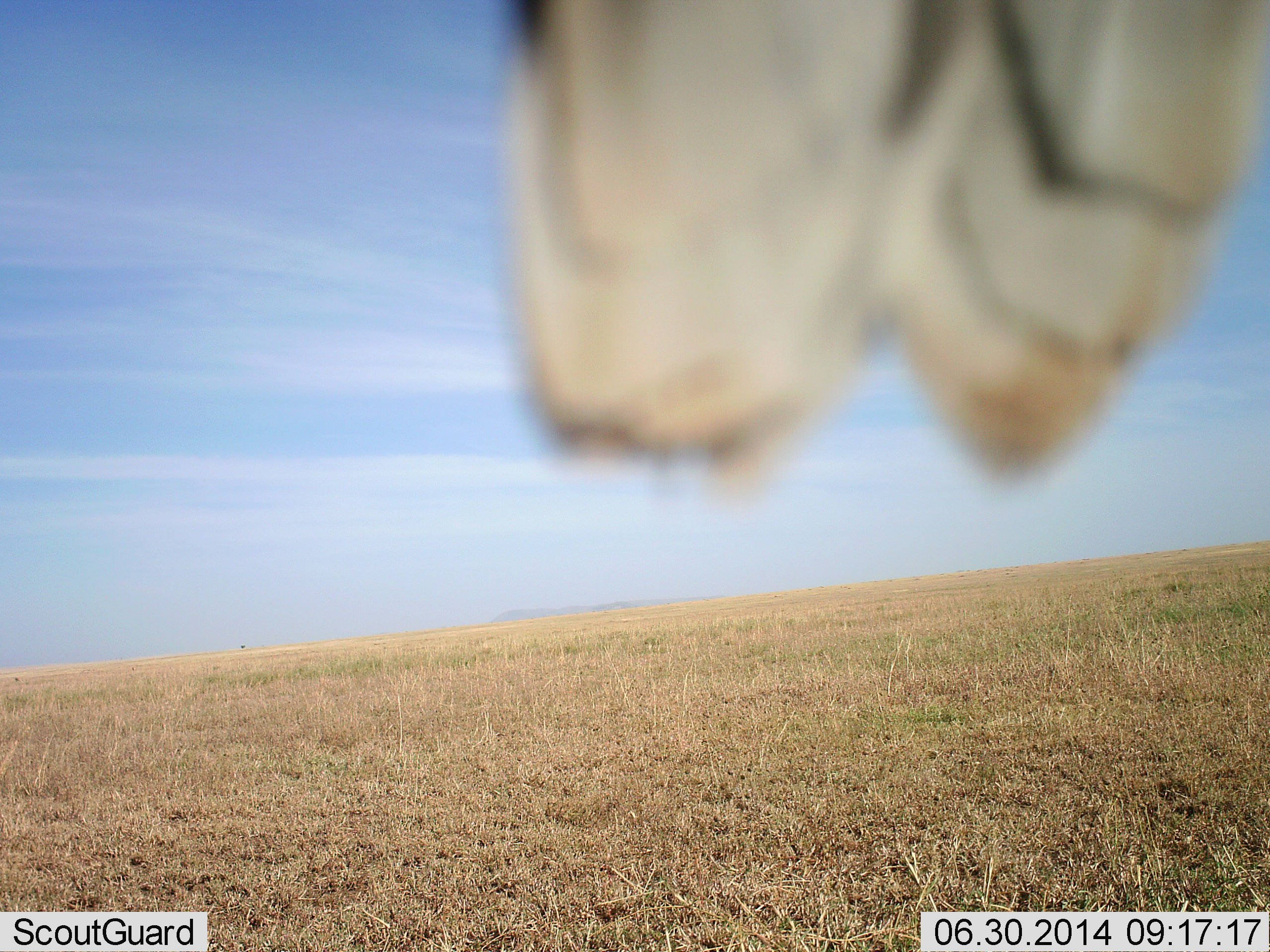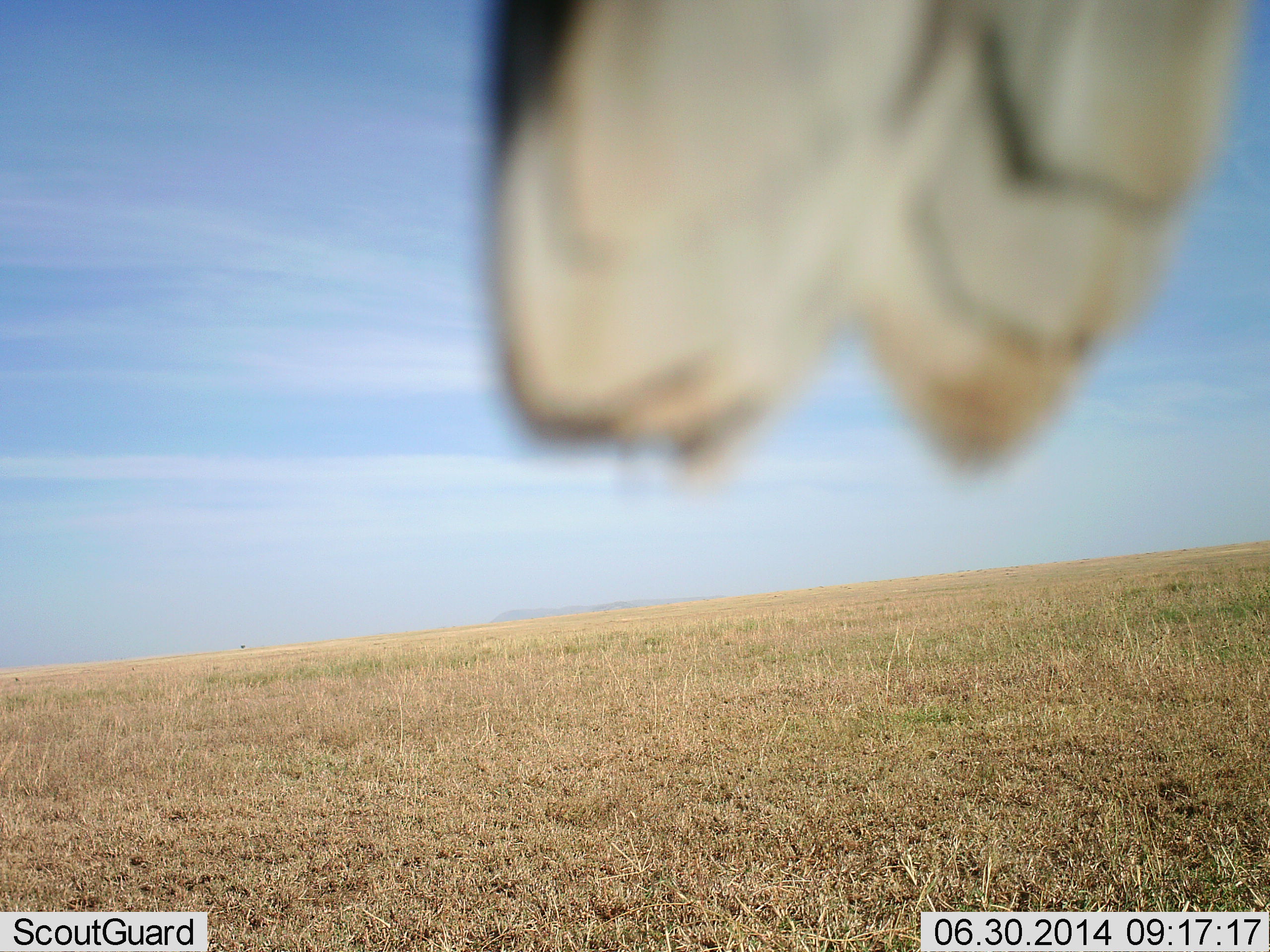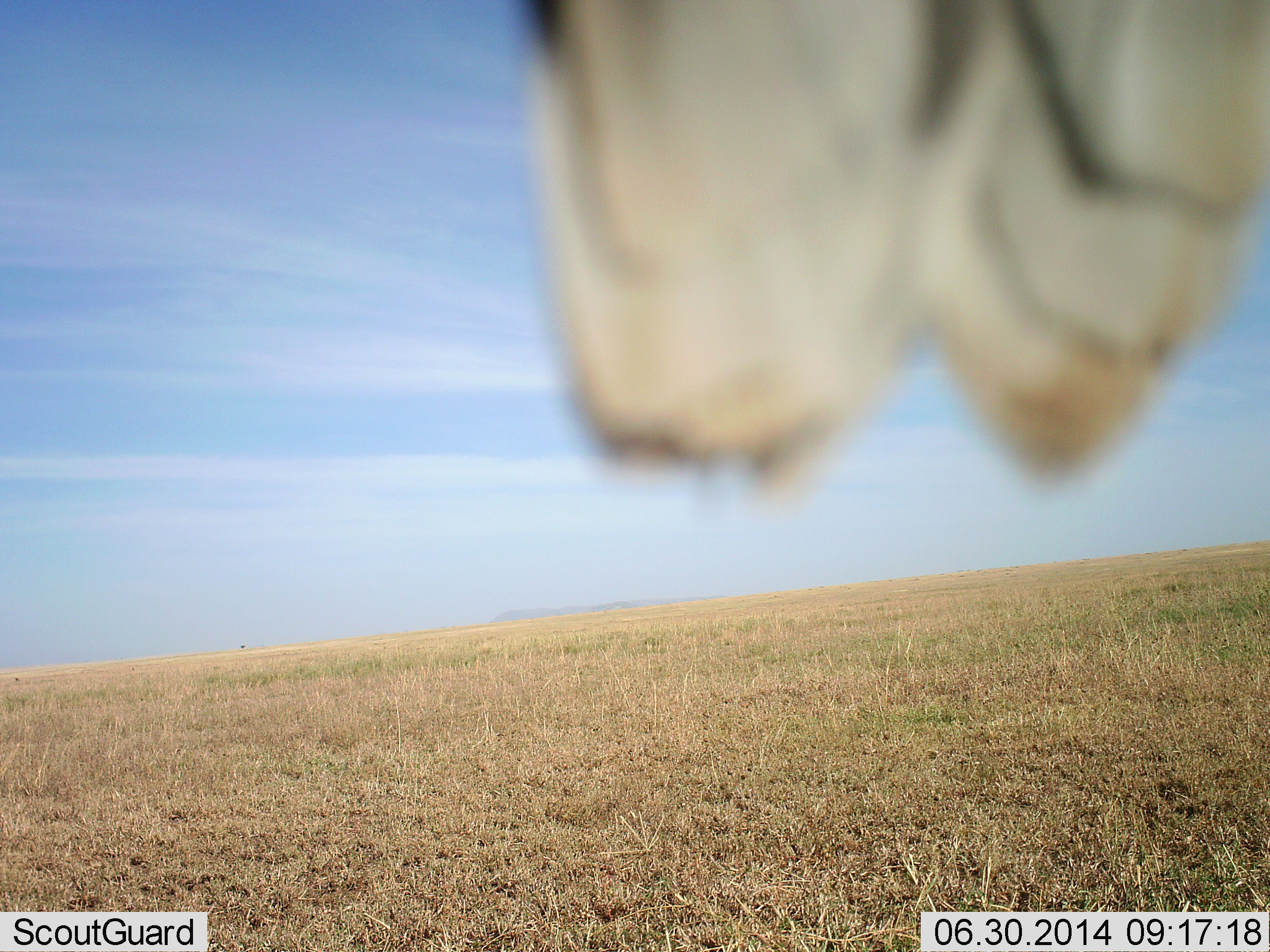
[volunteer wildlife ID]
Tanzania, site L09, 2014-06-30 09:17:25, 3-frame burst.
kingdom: Animalia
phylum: Chordata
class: Aves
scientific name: Aves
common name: bird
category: otherbird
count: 1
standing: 60%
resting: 40%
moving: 0%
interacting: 0%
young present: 0%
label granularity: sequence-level